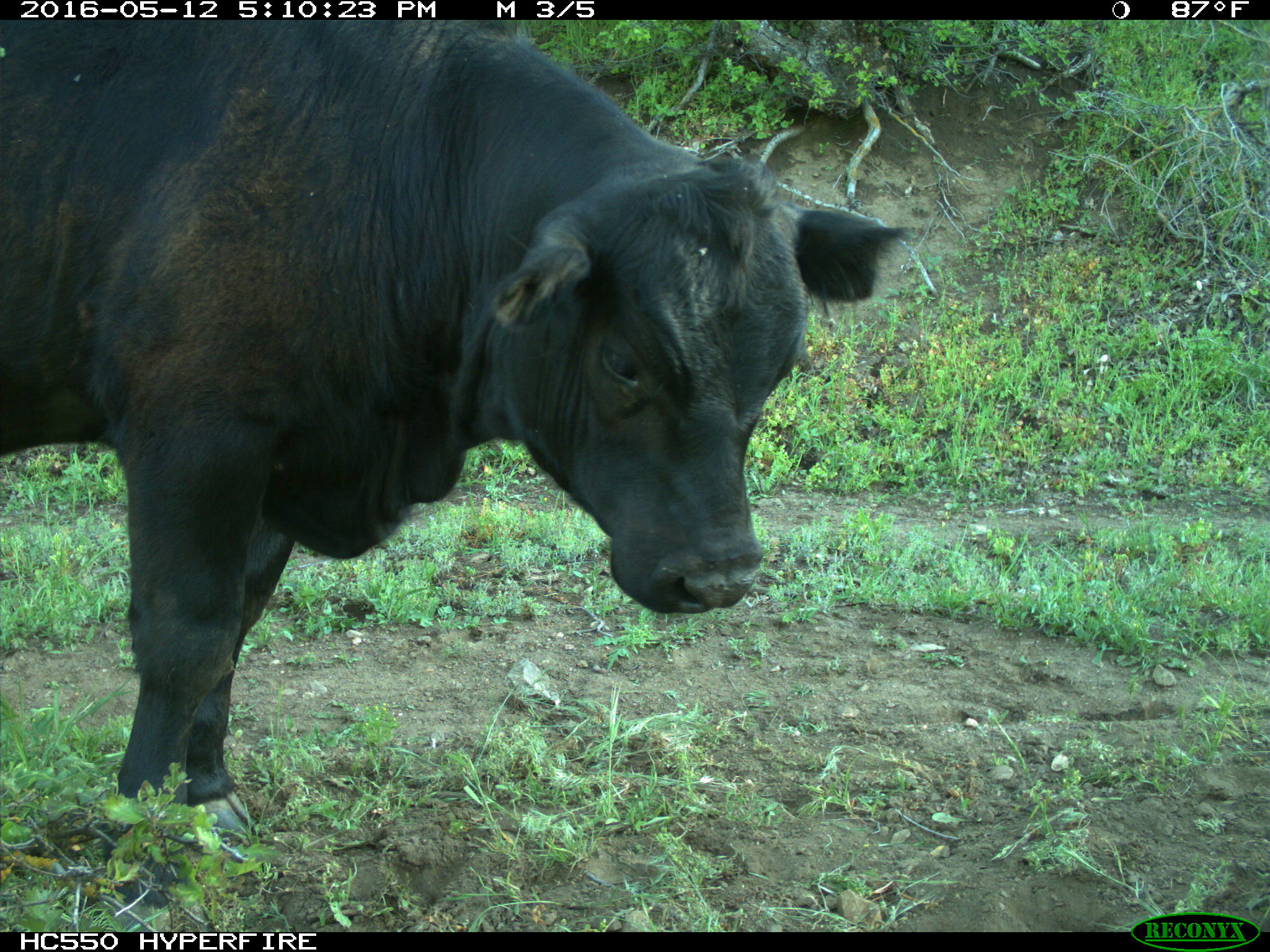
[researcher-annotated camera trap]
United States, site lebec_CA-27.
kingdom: Animalia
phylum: Chordata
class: Mammalia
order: Artiodactyla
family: Bovidae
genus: Bos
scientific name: Bos taurus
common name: domestic cow